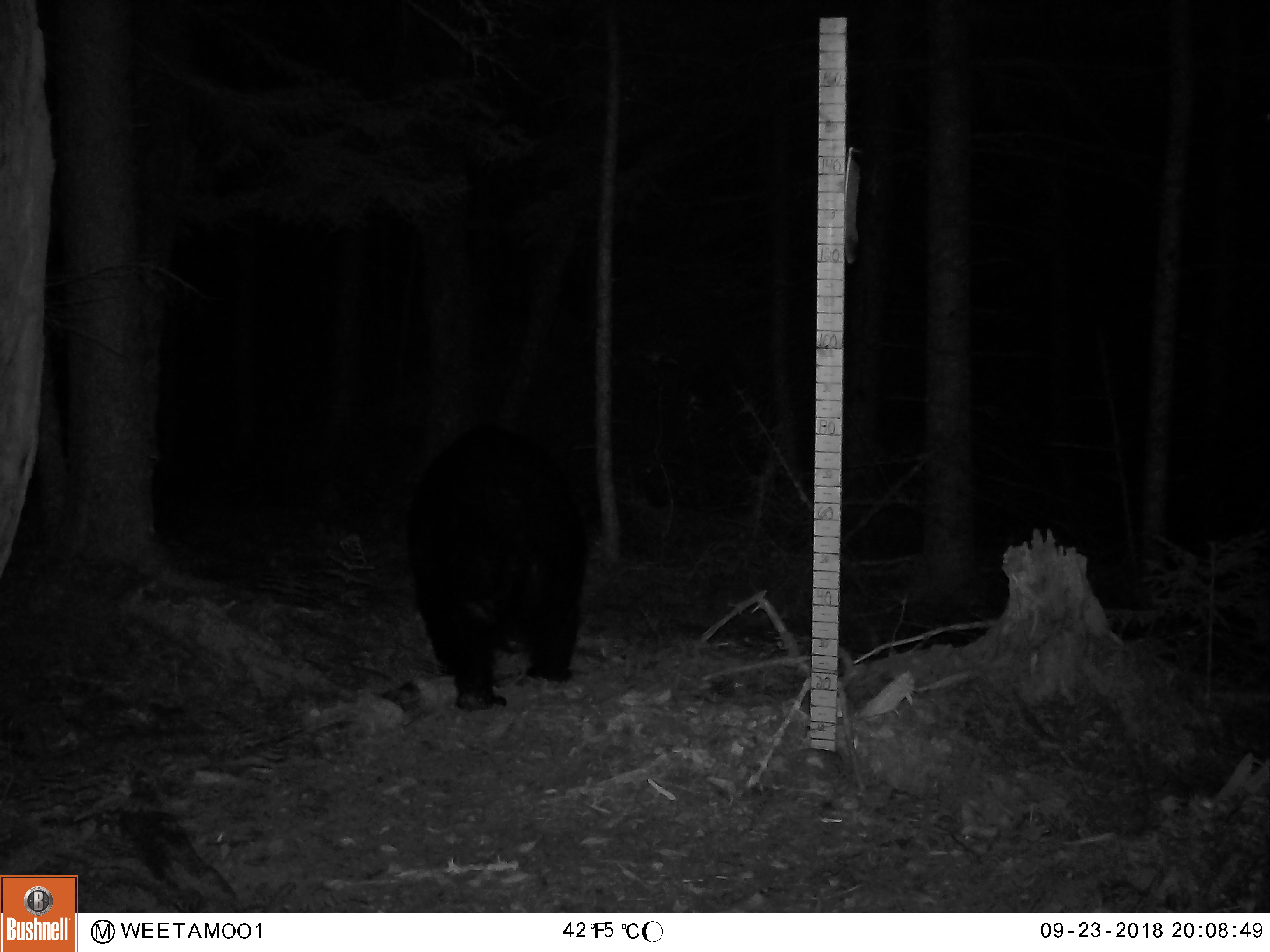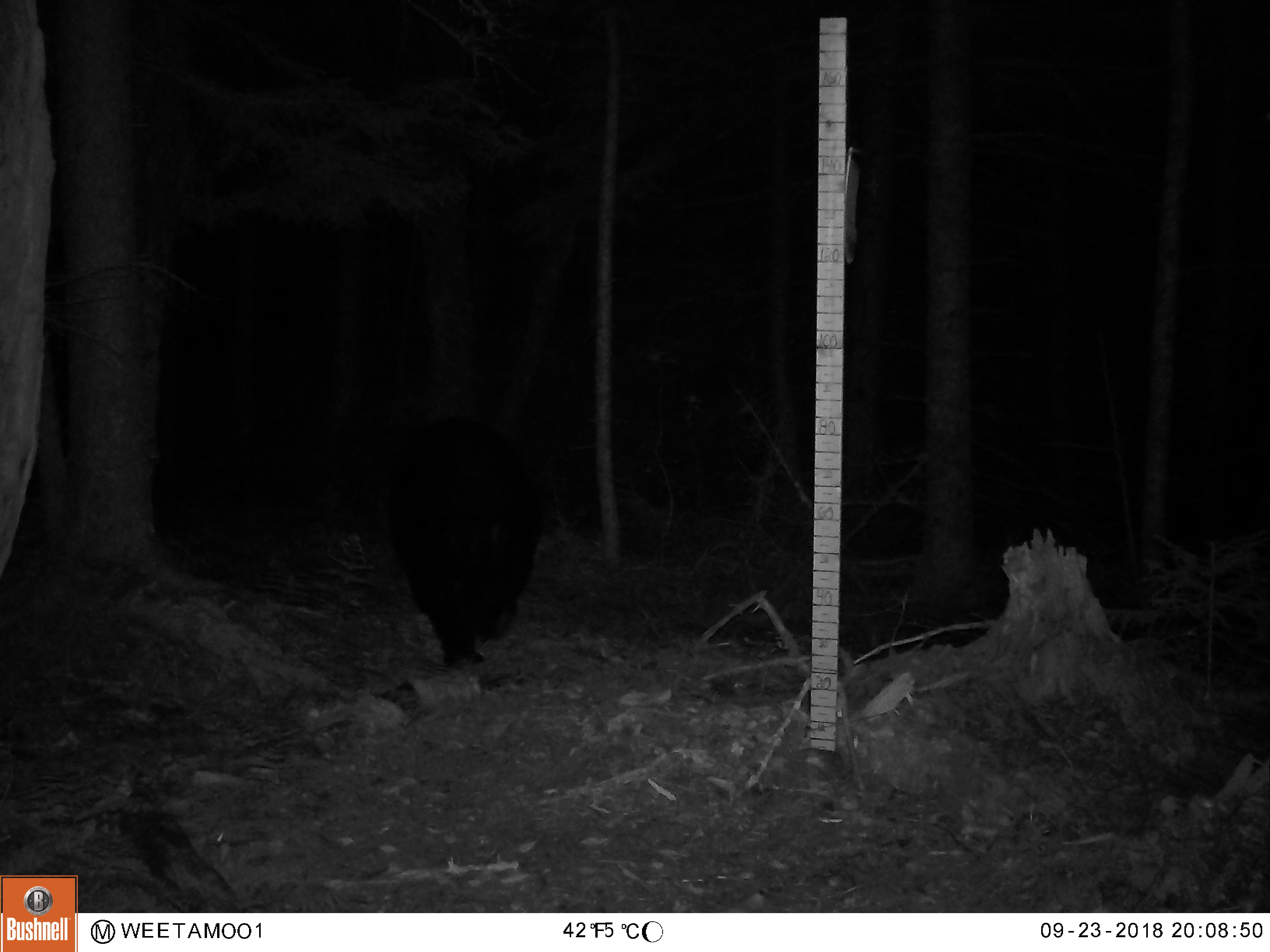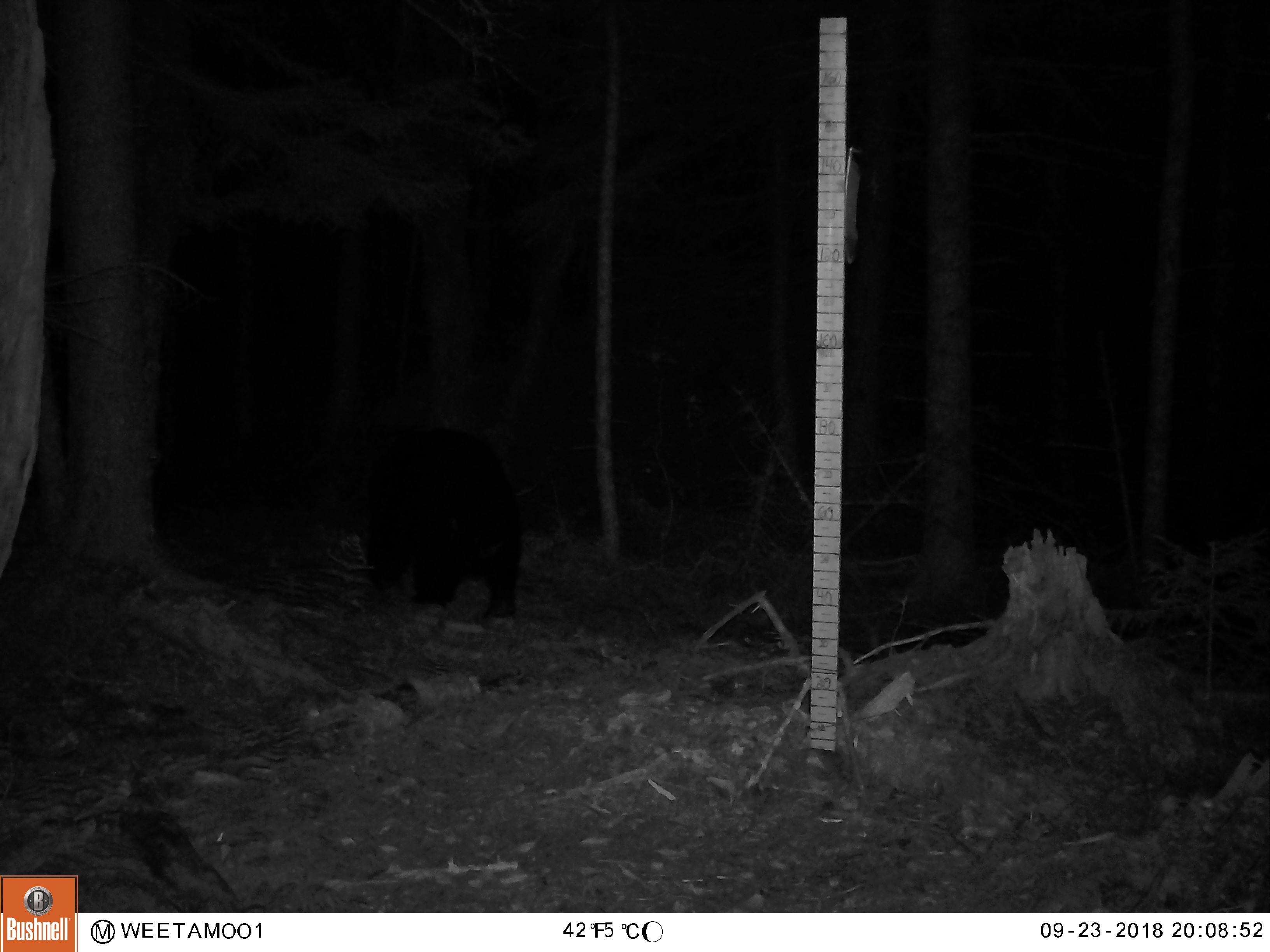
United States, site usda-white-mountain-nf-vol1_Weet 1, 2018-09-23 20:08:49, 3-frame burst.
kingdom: Animalia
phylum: Chordata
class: Mammalia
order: Carnivora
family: Ursidae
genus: Ursus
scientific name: Ursus americanus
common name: black bear